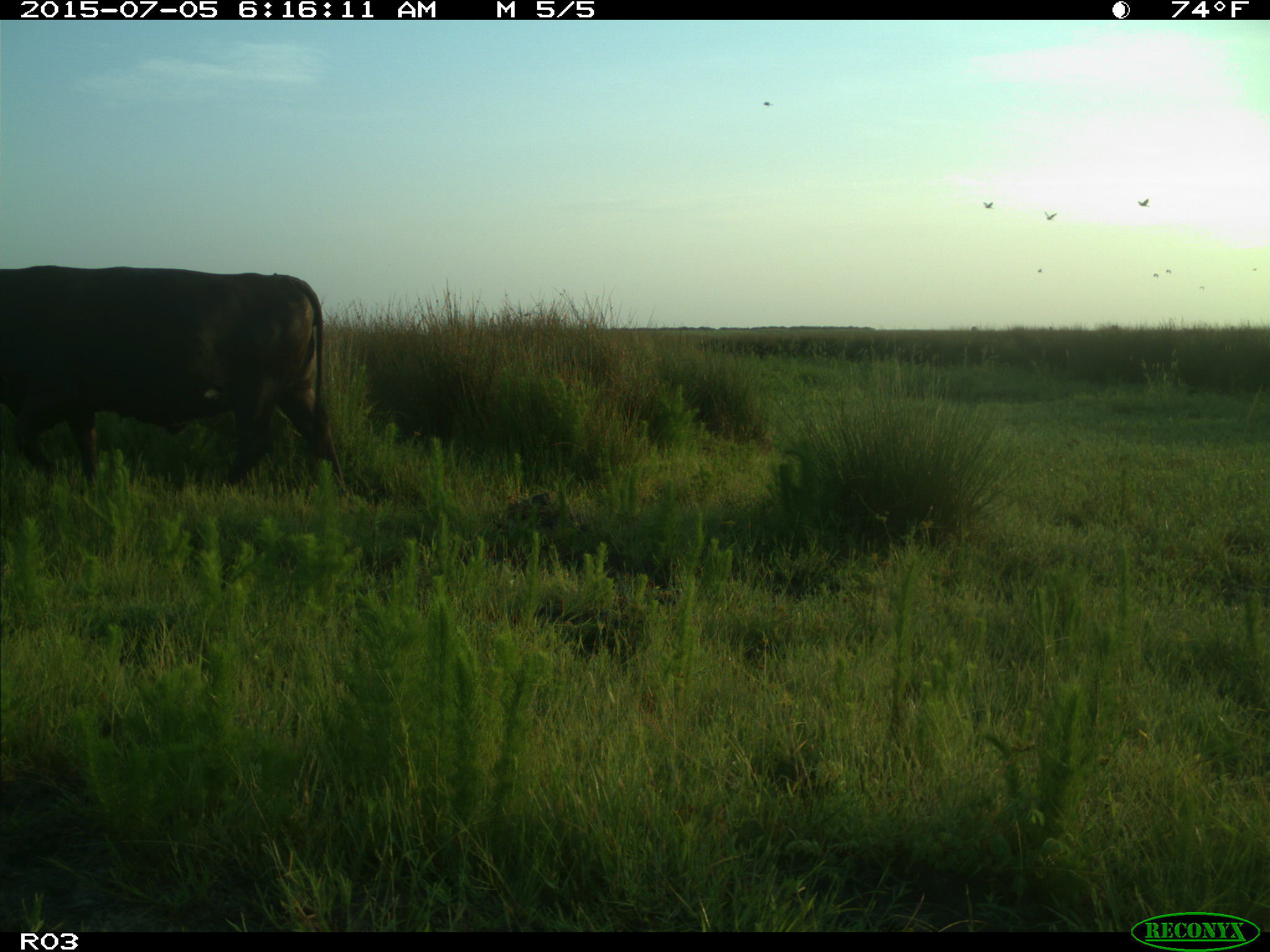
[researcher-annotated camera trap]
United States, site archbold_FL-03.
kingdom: Animalia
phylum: Chordata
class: Mammalia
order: Artiodactyla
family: Bovidae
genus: Bos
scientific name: Bos taurus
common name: domestic cow